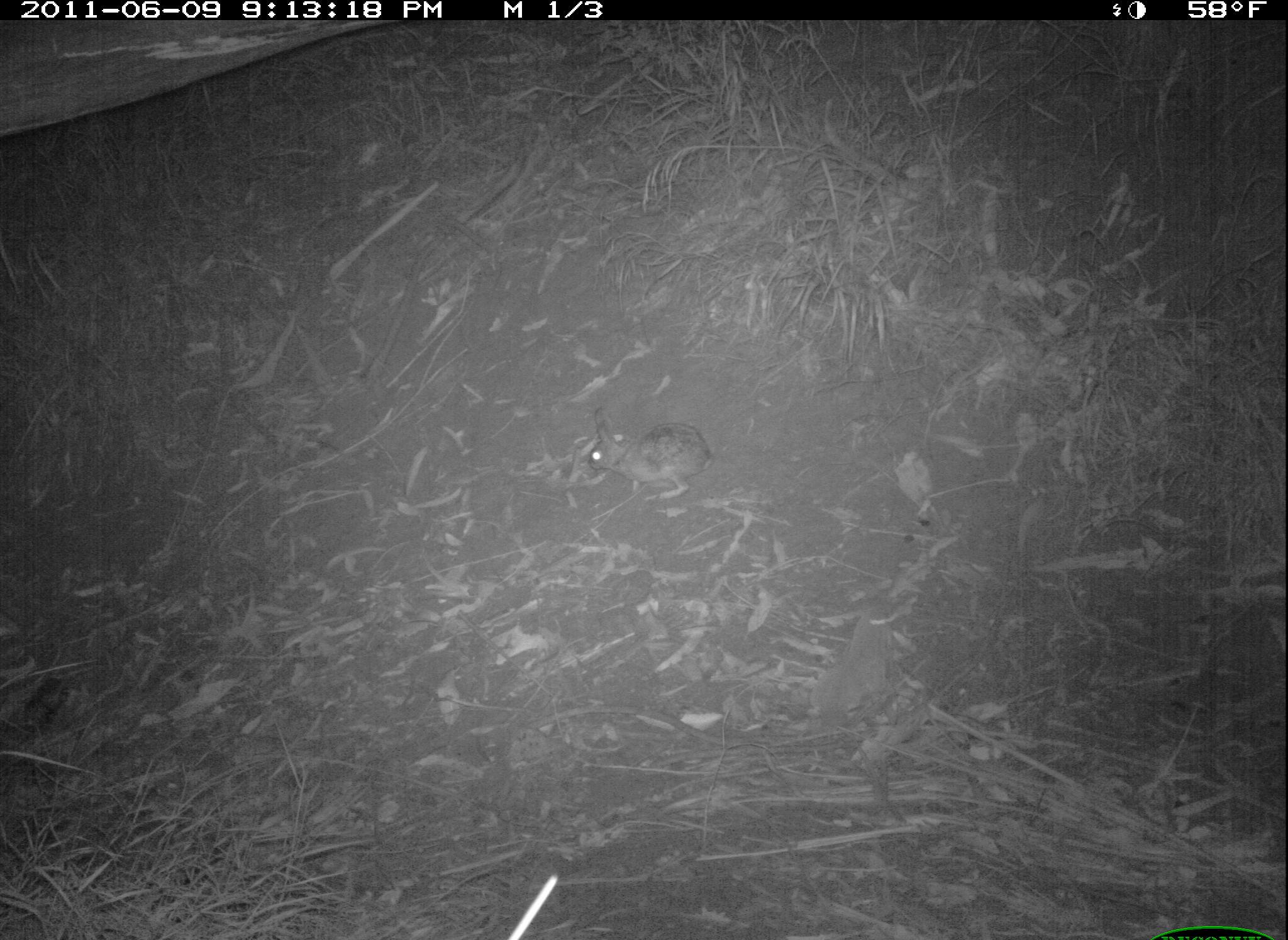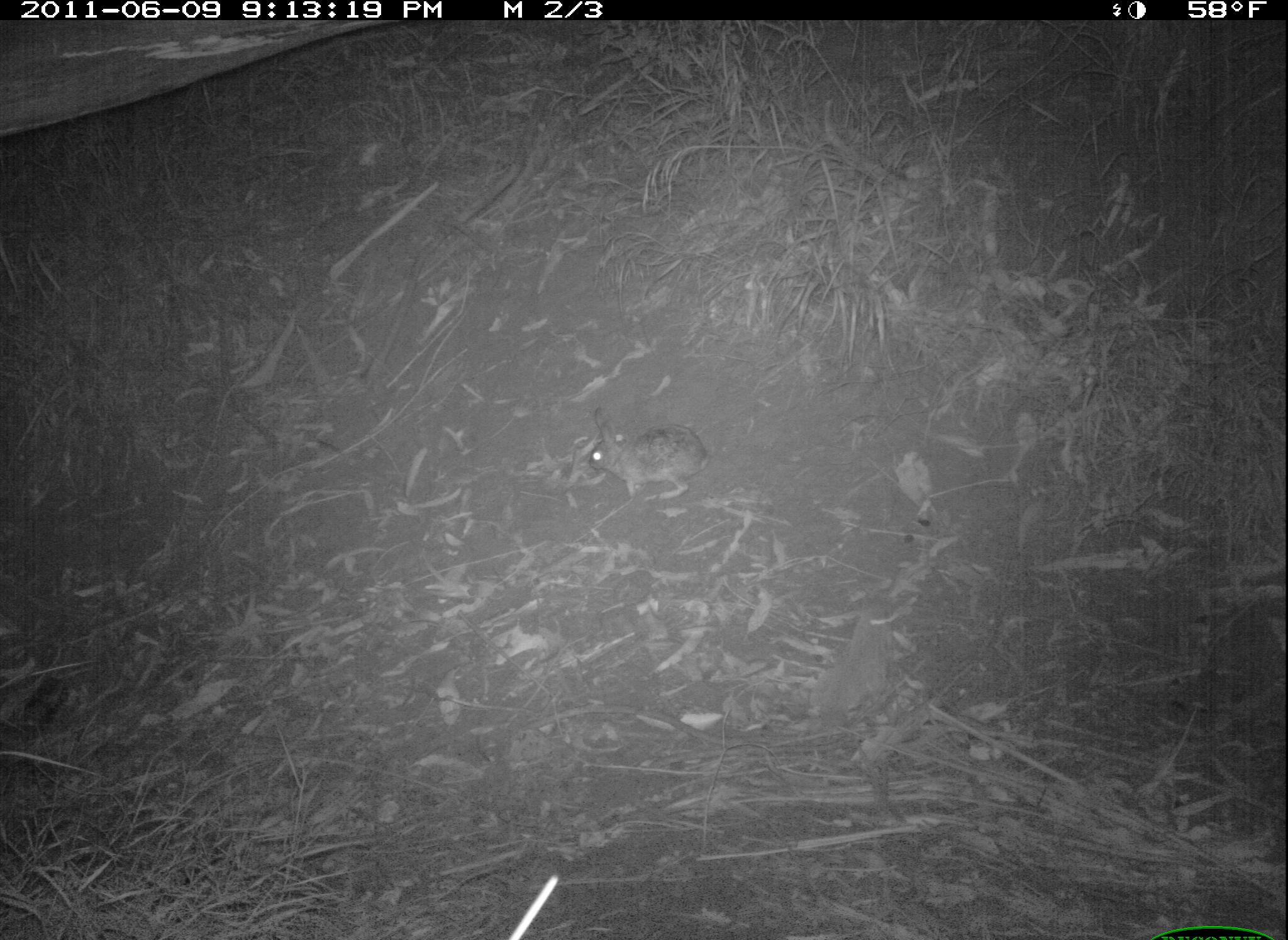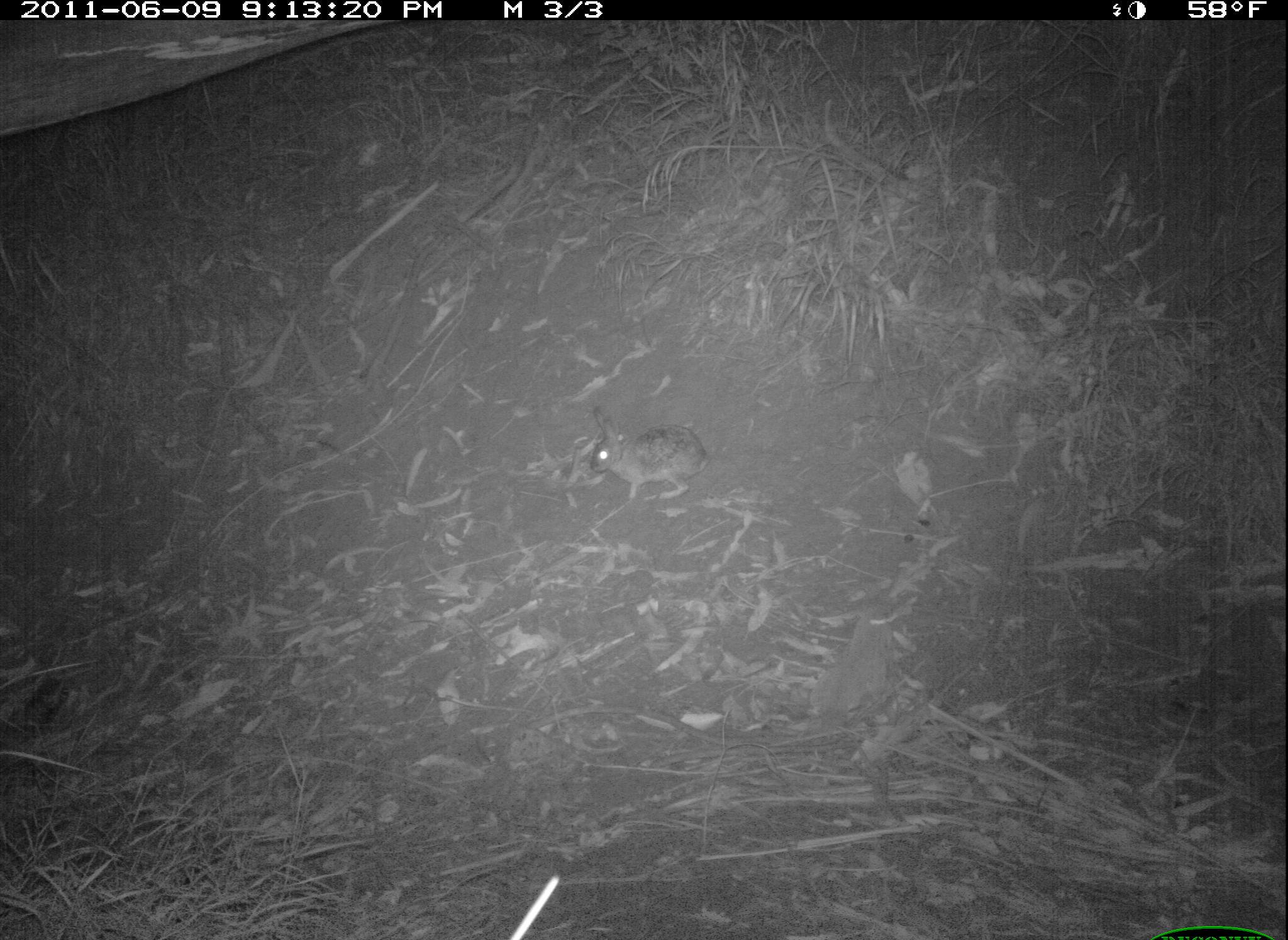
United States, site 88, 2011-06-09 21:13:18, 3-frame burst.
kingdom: Animalia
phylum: Chordata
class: Mammalia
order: Lagomorpha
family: Leporidae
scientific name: Leporidae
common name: rabbits and hares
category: rabbit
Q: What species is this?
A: Rabbit (rabbits and hares) (Leporidae).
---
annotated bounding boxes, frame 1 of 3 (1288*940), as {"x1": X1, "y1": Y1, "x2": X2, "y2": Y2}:
rabbit: {"x1": 576, "y1": 401, "x2": 723, "y2": 507}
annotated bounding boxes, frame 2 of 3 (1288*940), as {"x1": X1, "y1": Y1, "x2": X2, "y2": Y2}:
rabbit: {"x1": 581, "y1": 404, "x2": 726, "y2": 504}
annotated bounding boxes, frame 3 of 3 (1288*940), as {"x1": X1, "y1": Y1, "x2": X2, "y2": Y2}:
rabbit: {"x1": 584, "y1": 406, "x2": 712, "y2": 506}